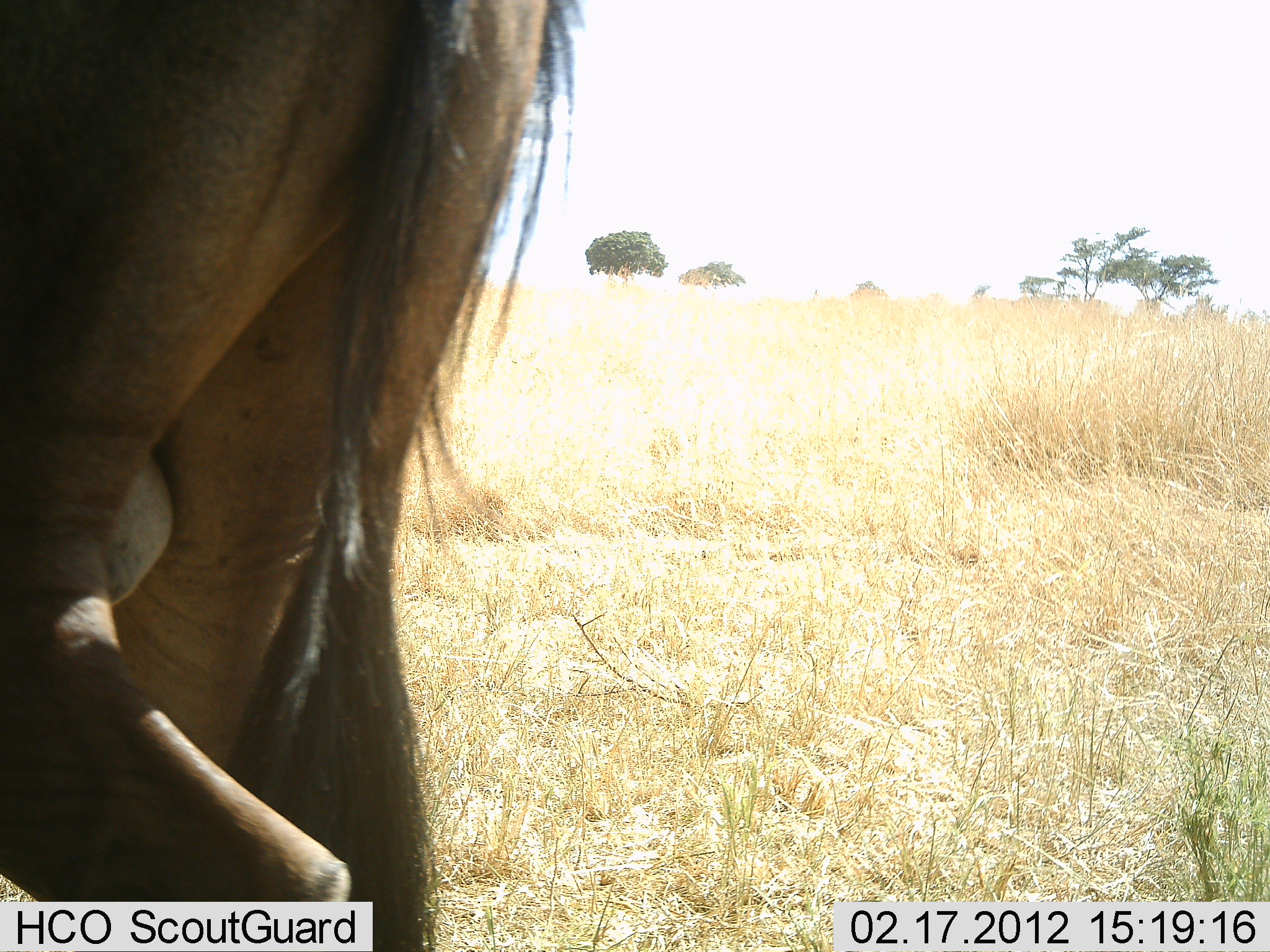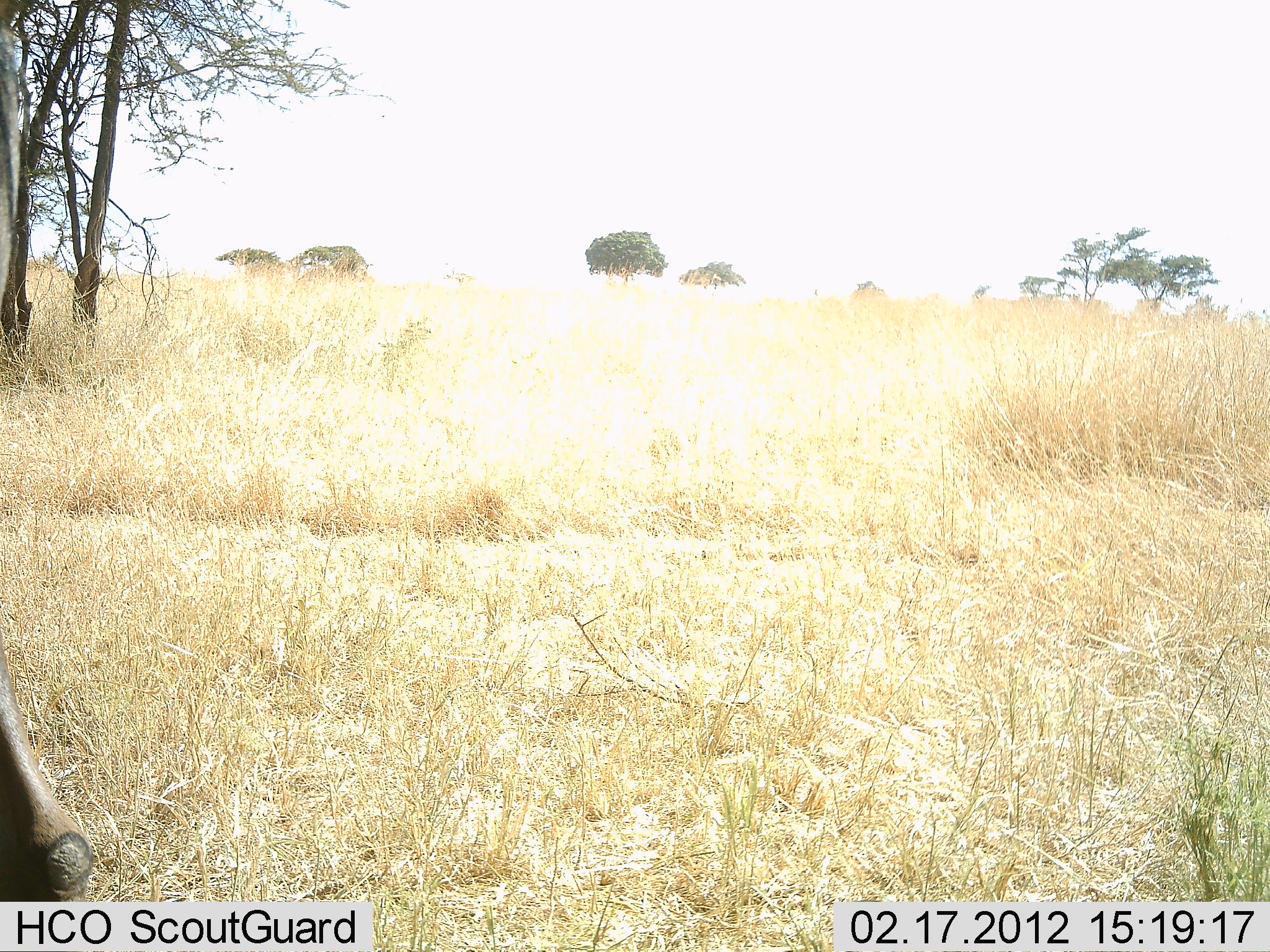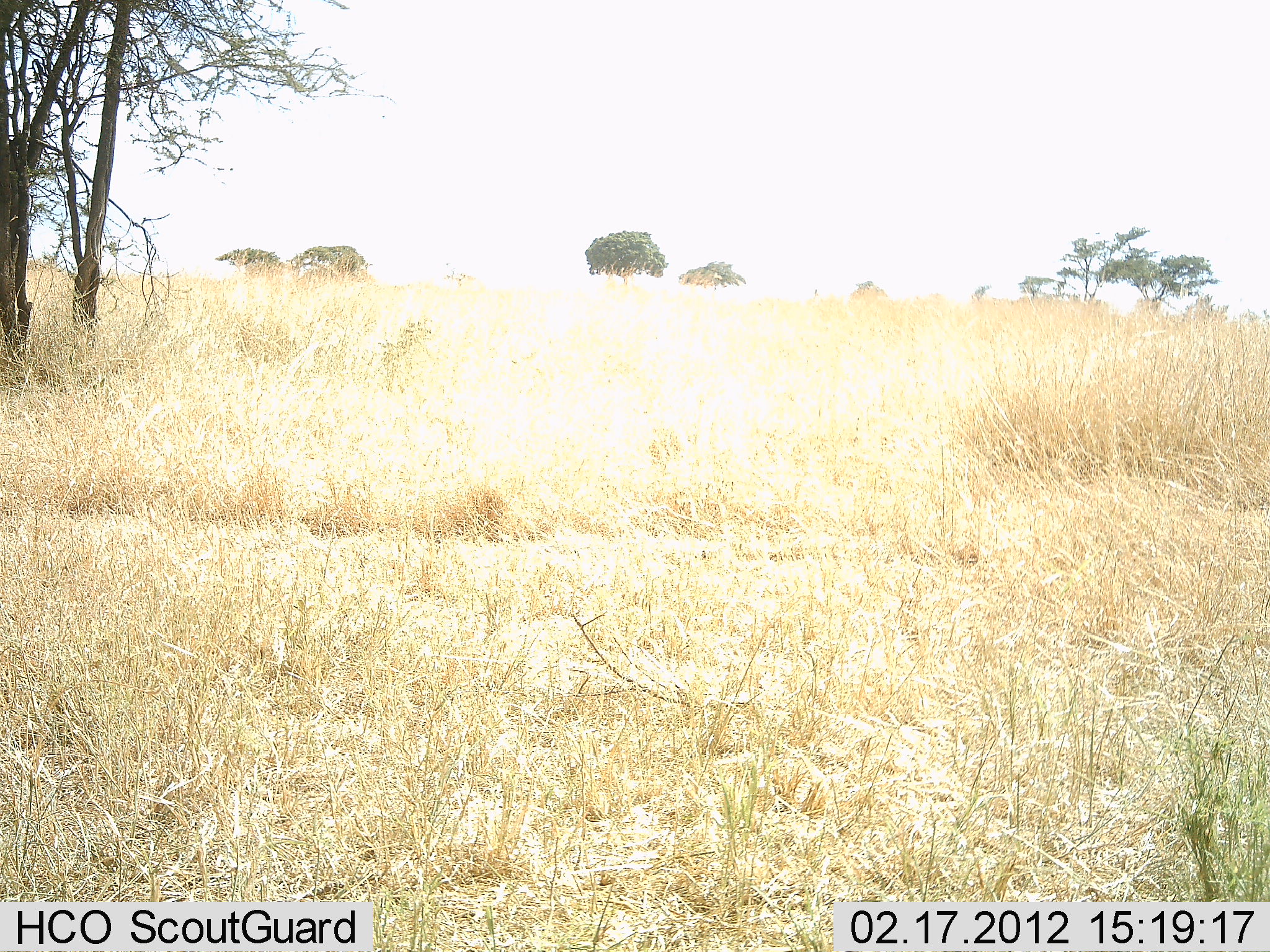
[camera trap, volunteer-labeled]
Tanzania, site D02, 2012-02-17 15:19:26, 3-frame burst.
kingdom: Animalia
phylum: Chordata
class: Mammalia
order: Artiodactyla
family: Bovidae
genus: Connochaetes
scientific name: Connochaetes taurinus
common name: blue wildebeest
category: wildebeest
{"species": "wildebeest (blue wildebeest) (Connochaetes taurinus)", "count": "1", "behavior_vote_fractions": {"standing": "6%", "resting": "0%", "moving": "94%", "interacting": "0%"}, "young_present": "0%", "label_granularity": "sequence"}